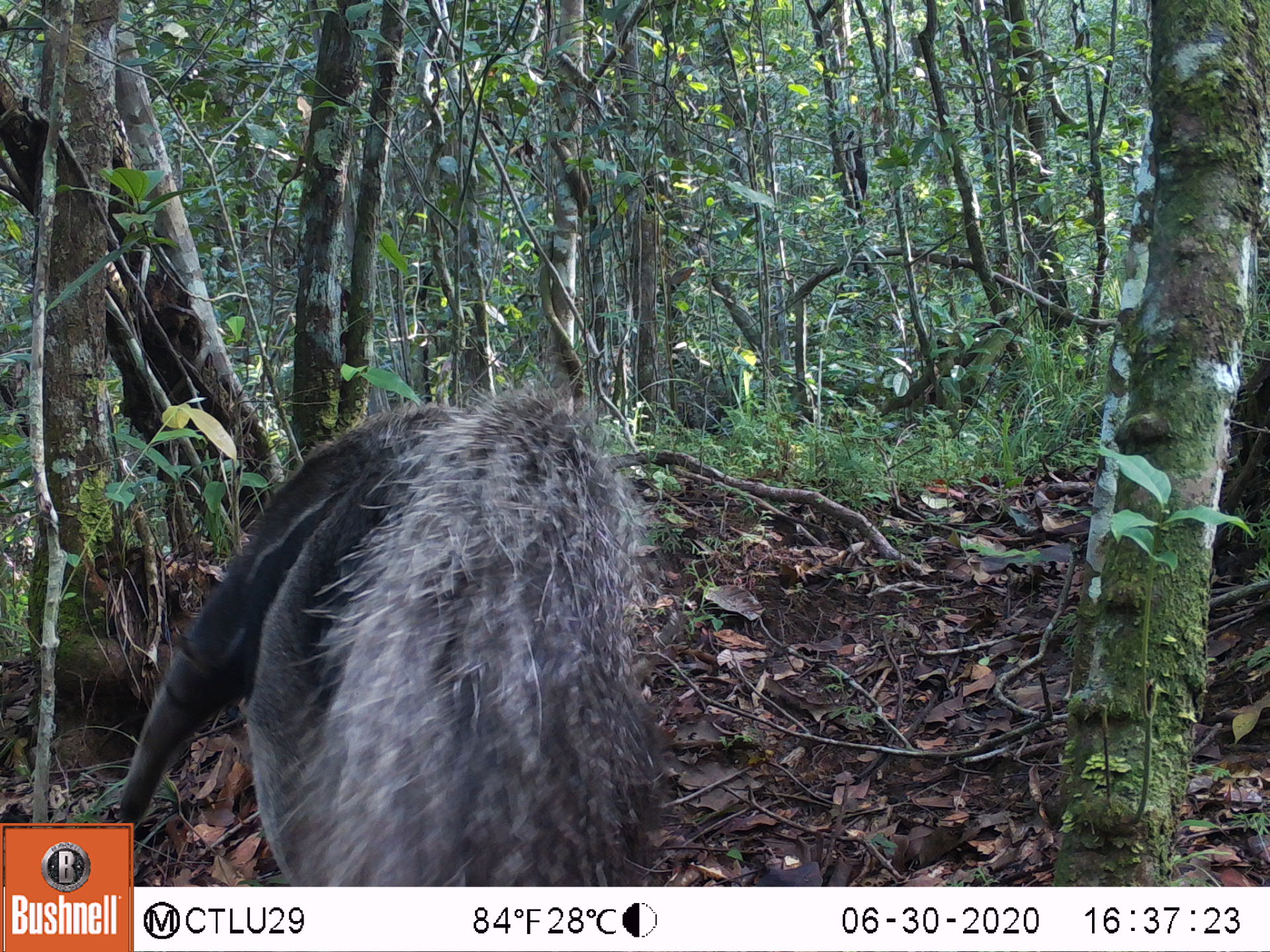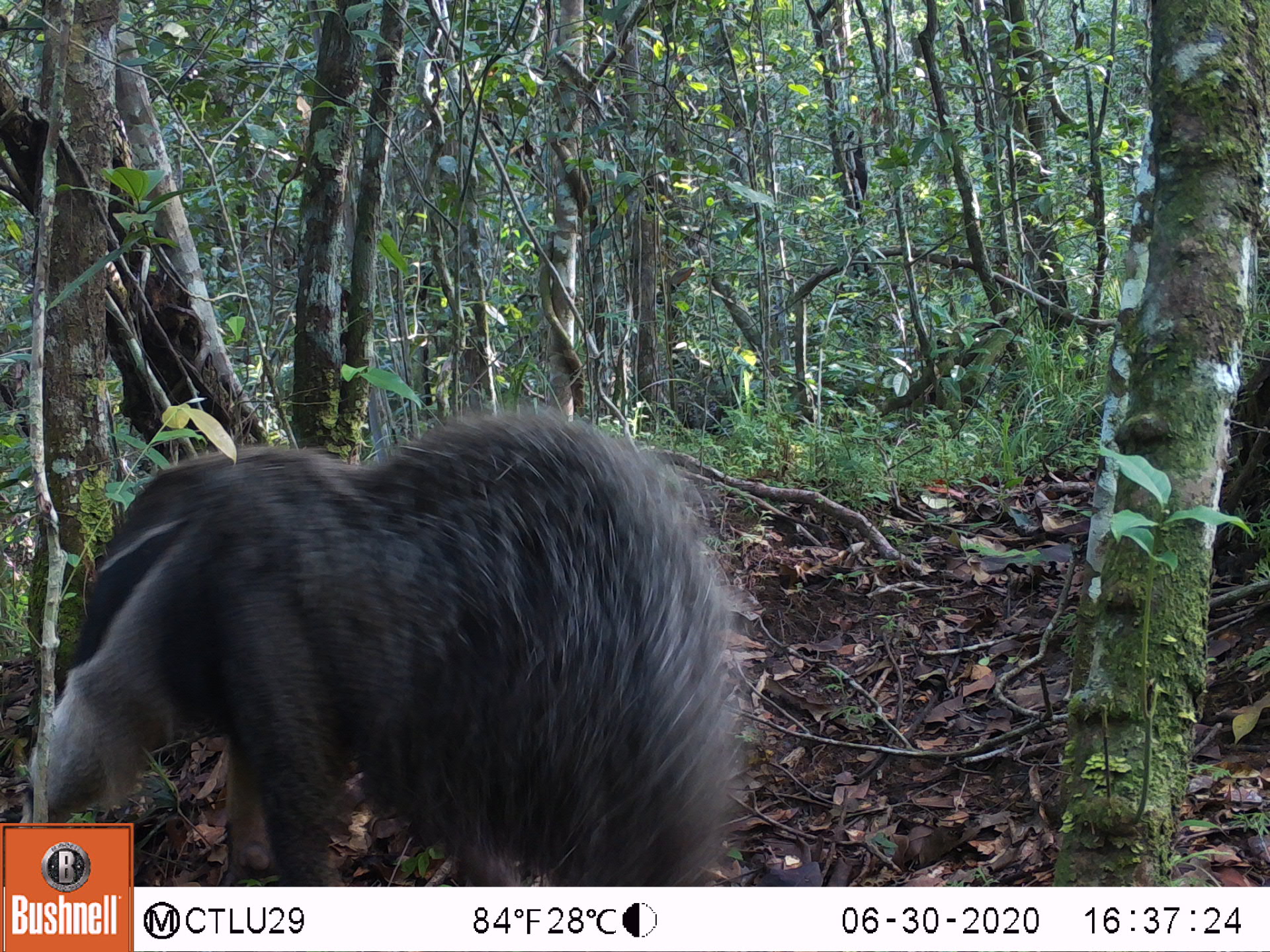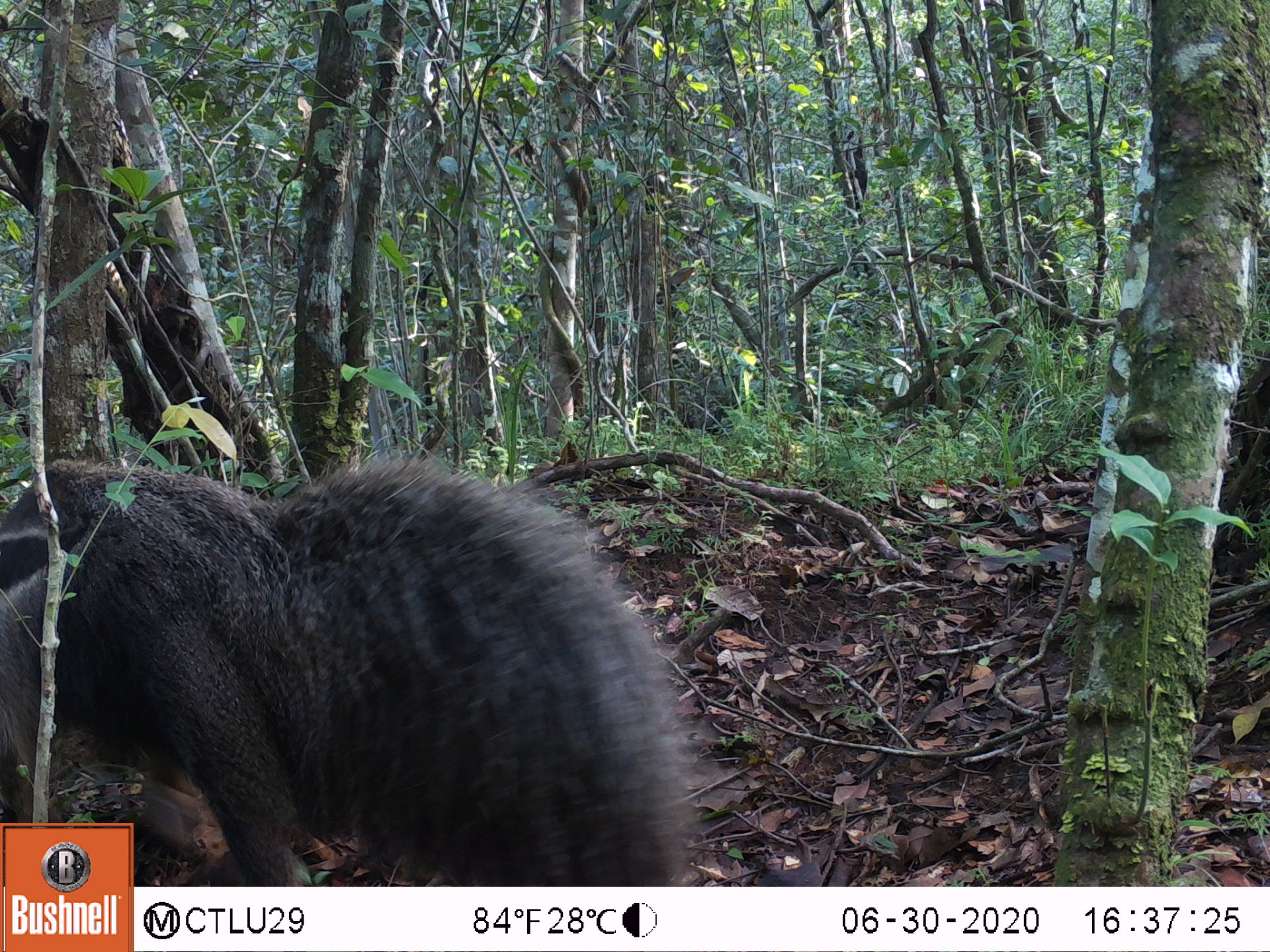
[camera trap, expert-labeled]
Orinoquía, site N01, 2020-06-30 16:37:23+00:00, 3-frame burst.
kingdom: Animalia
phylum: Chordata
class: Mammalia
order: Pilosa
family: Myrmecophagidae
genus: Myrmecophaga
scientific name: Myrmecophaga tridactyla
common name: giant anteater